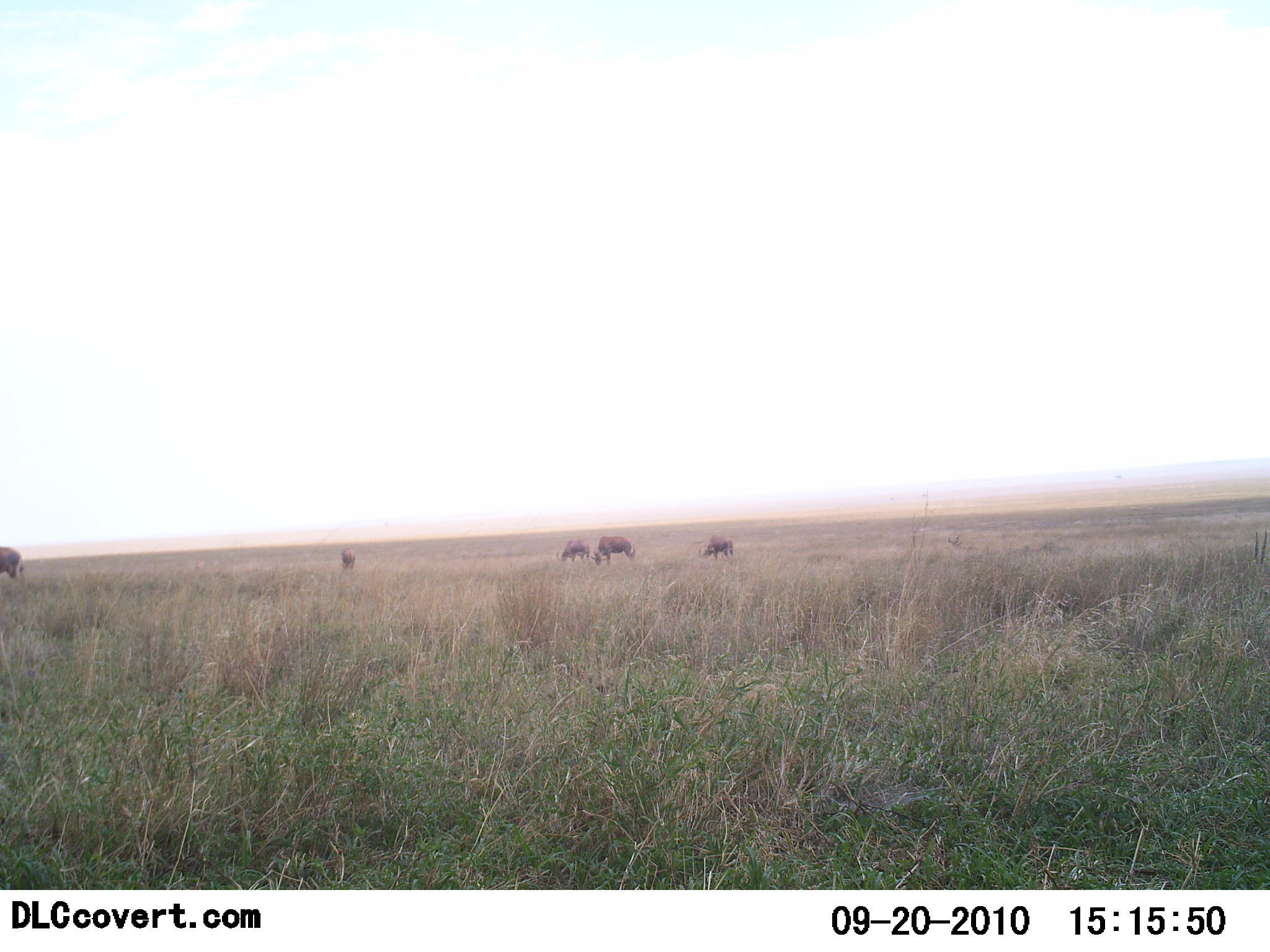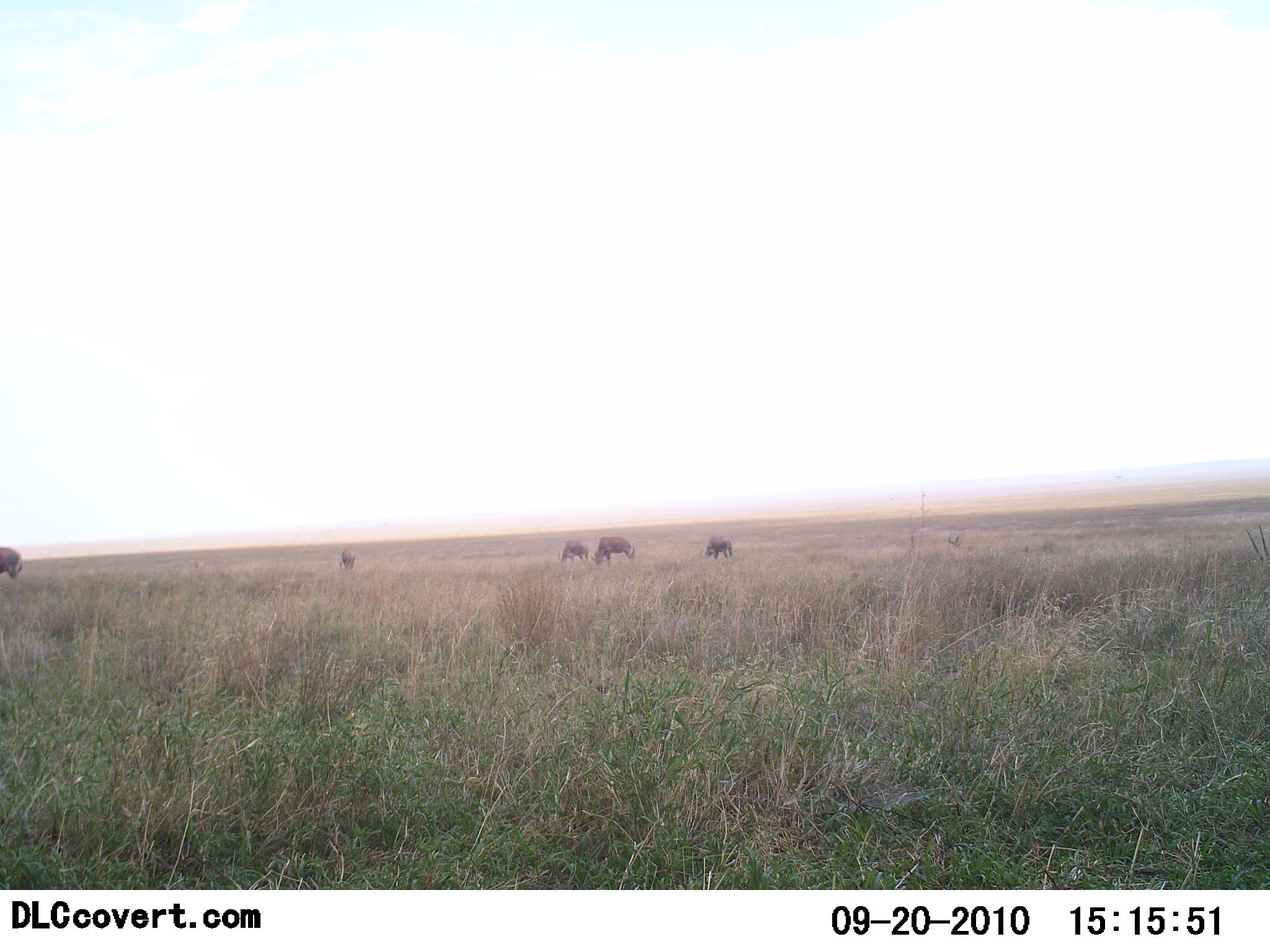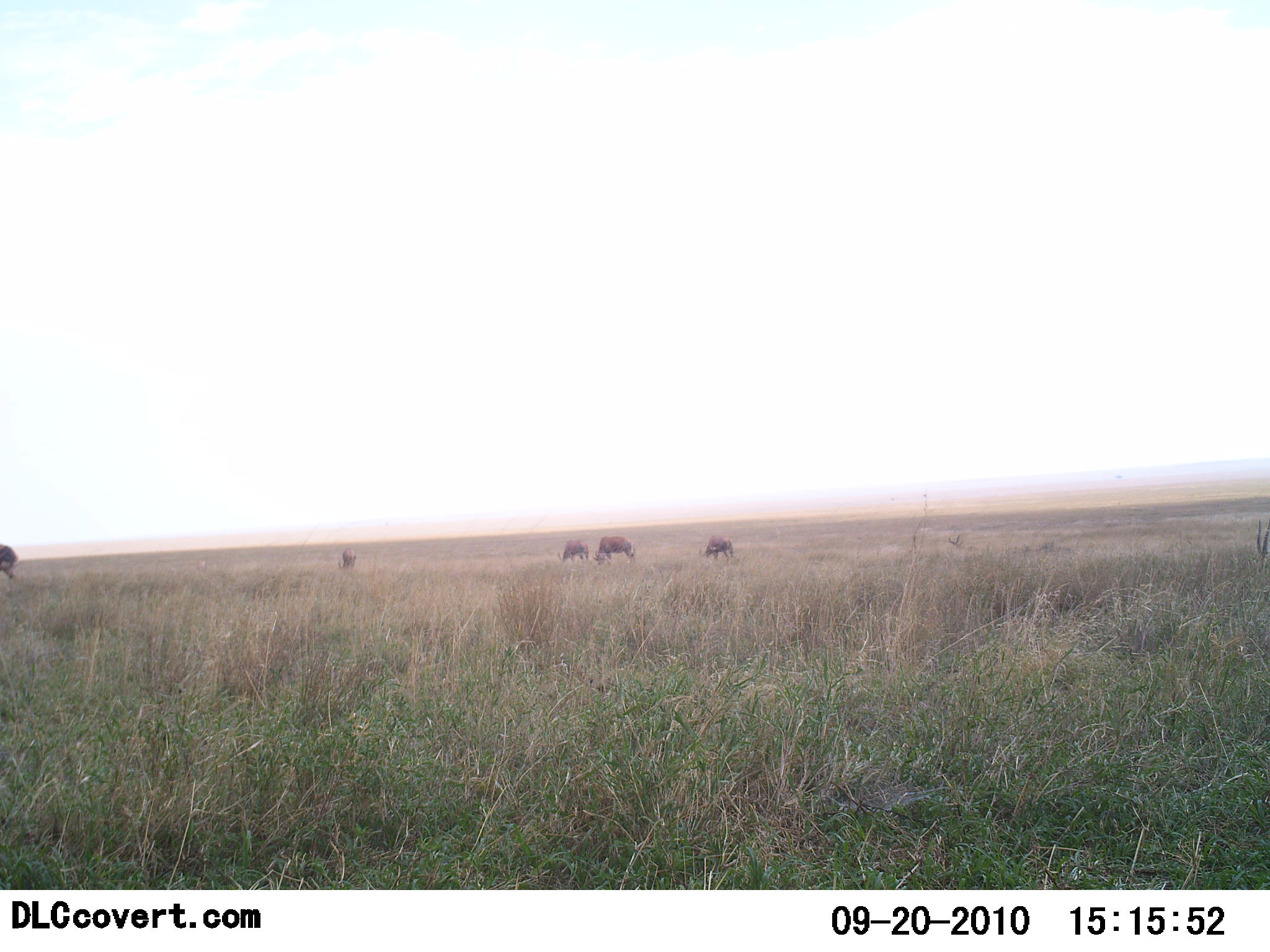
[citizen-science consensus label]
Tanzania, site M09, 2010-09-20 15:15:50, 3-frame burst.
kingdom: Animalia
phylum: Chordata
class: Mammalia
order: Artiodactyla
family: Bovidae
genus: Connochaetes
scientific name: Connochaetes taurinus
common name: blue wildebeest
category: wildebeest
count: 5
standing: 42%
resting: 0%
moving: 0%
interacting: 0%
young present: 0%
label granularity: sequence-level